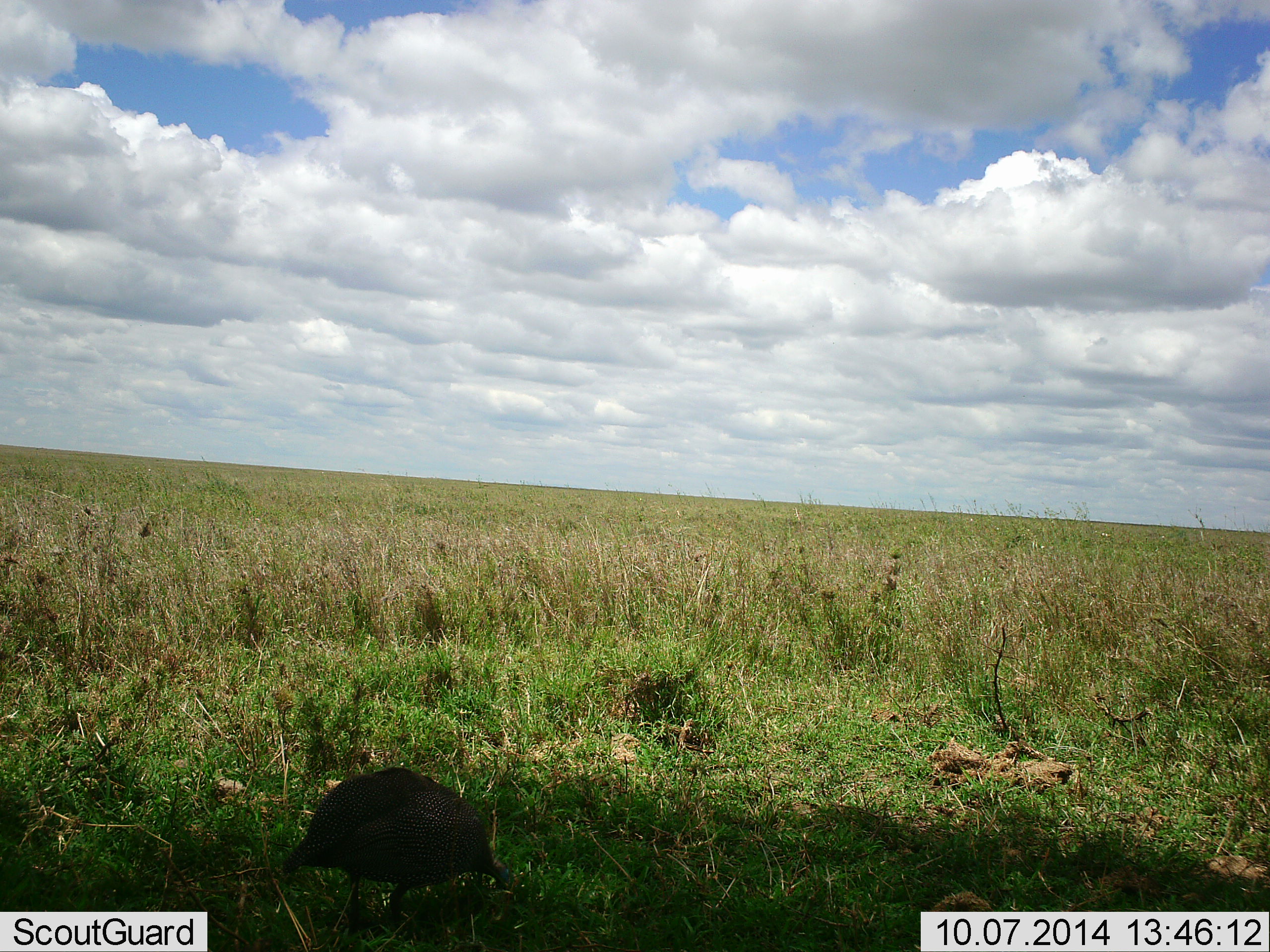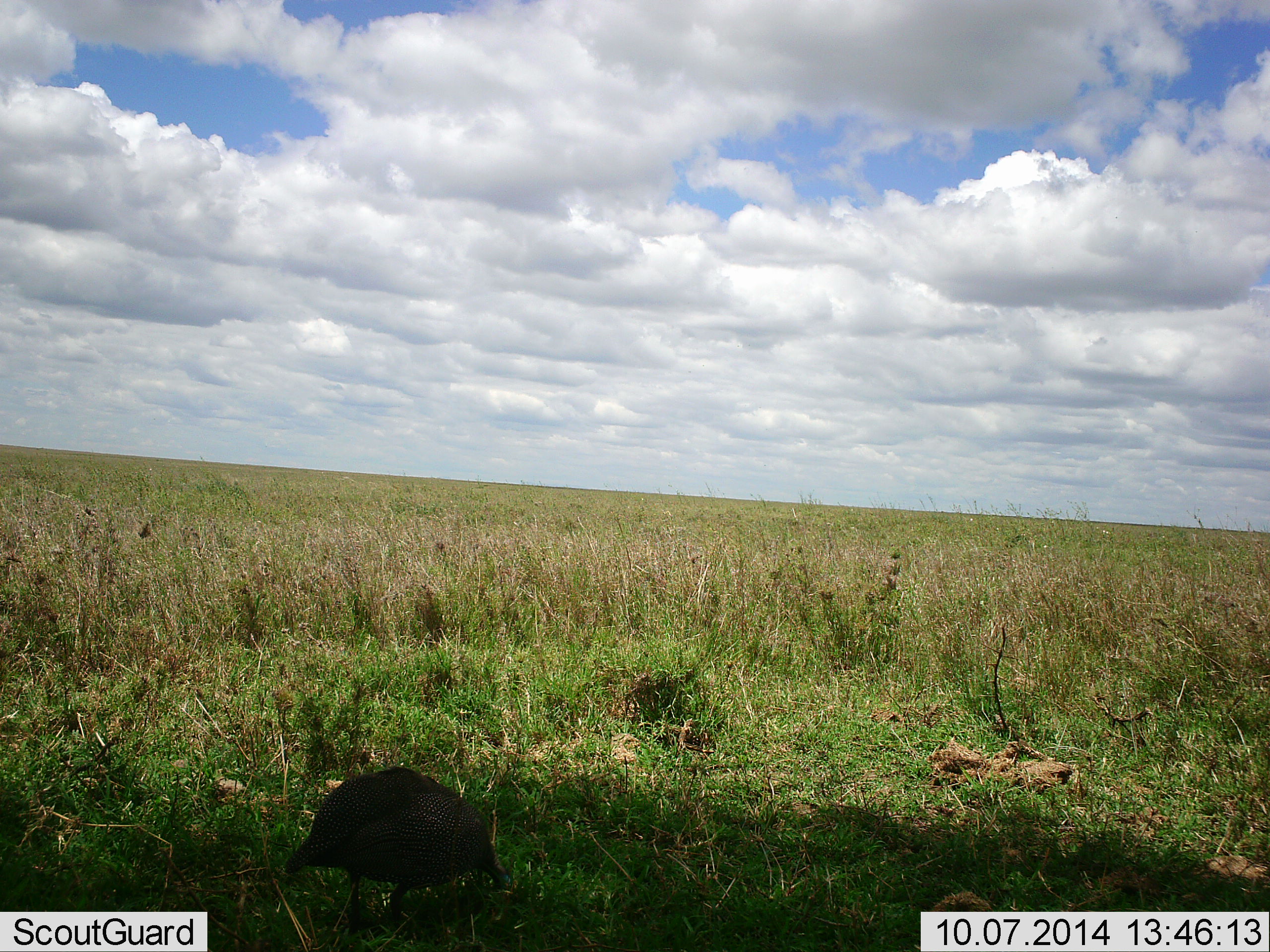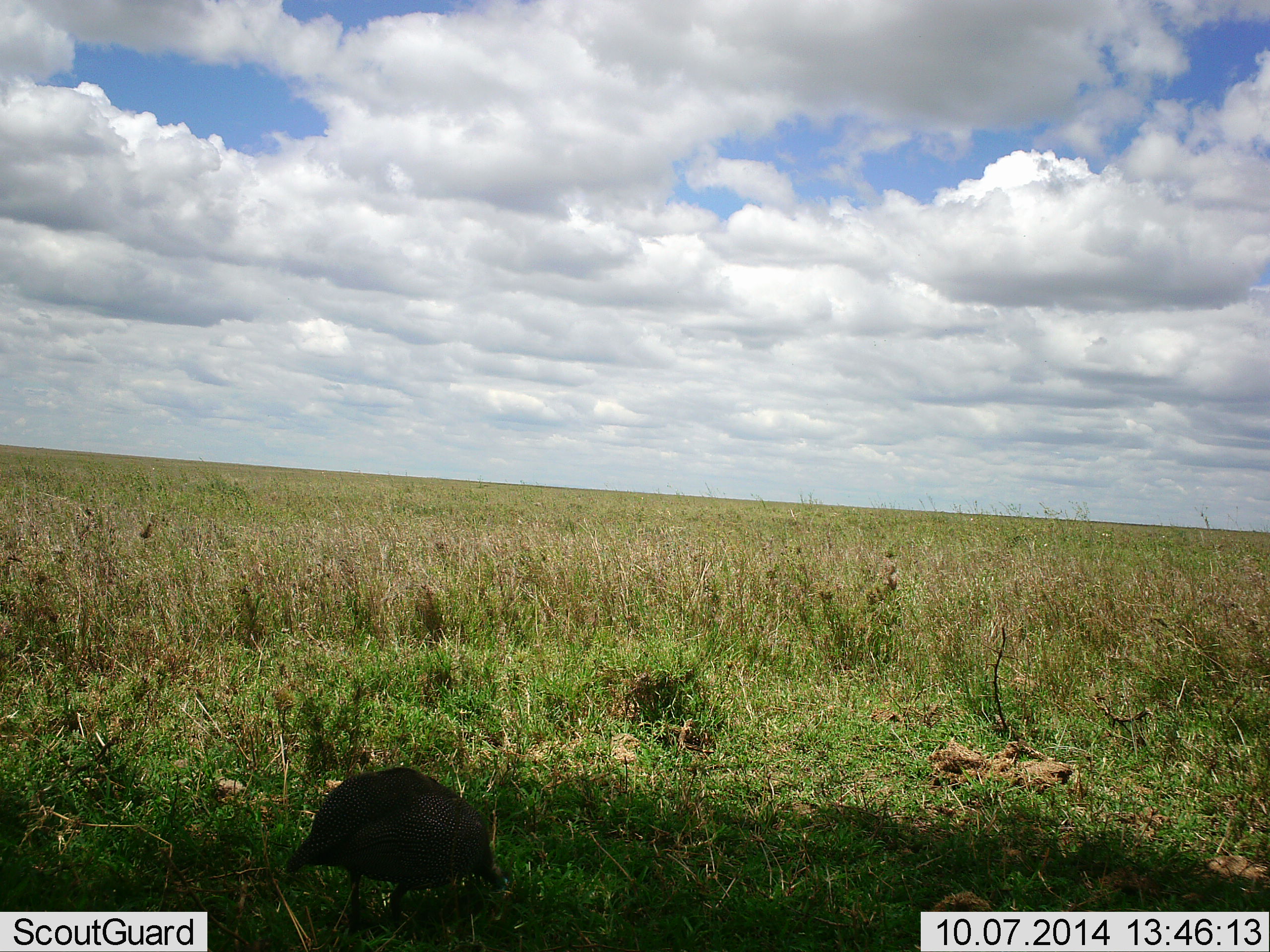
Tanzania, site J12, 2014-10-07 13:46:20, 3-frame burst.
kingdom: Animalia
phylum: Chordata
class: Aves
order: Galliformes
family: Numididae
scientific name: Numididae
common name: guinea fowl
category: guineafowl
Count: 1.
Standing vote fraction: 20%.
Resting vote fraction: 0%.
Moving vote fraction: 10%.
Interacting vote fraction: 0%.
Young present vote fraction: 0%.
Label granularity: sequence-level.